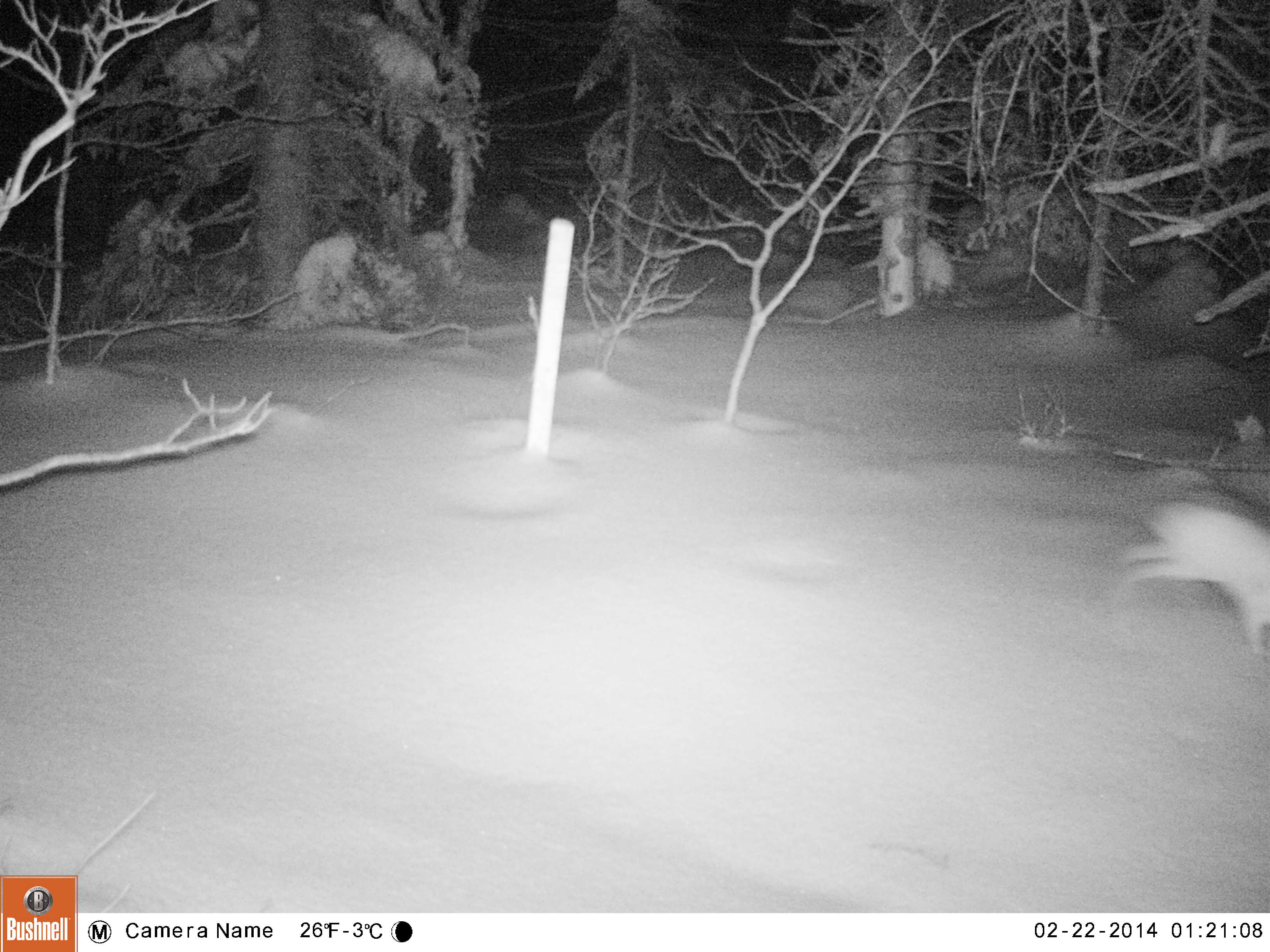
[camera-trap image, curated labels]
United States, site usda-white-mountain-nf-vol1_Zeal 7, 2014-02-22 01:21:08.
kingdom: Animalia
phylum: Chordata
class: Mammalia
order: Lagomorpha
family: Leporidae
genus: Lepus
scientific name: Lepus americanus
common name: snowshoe hare